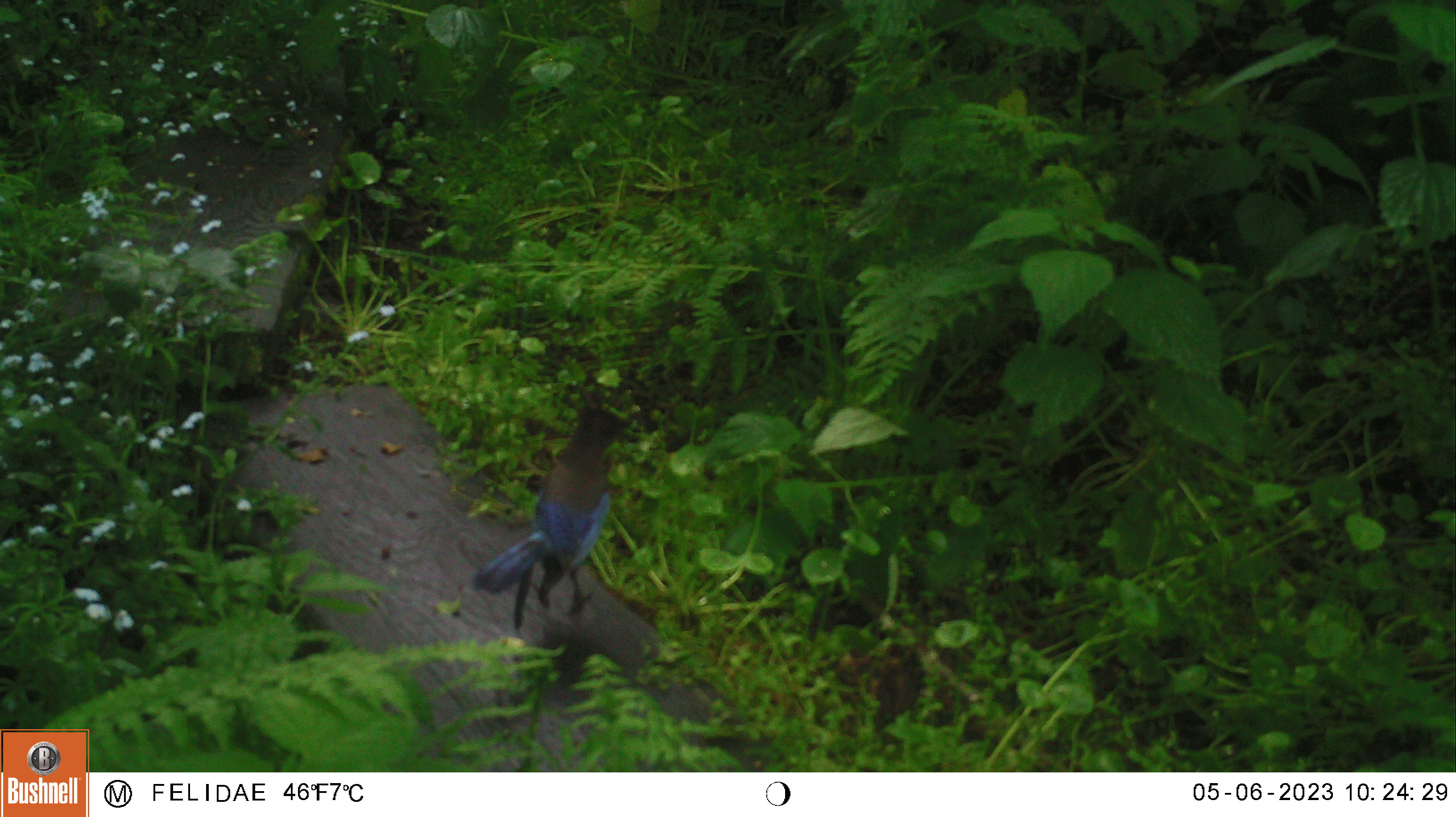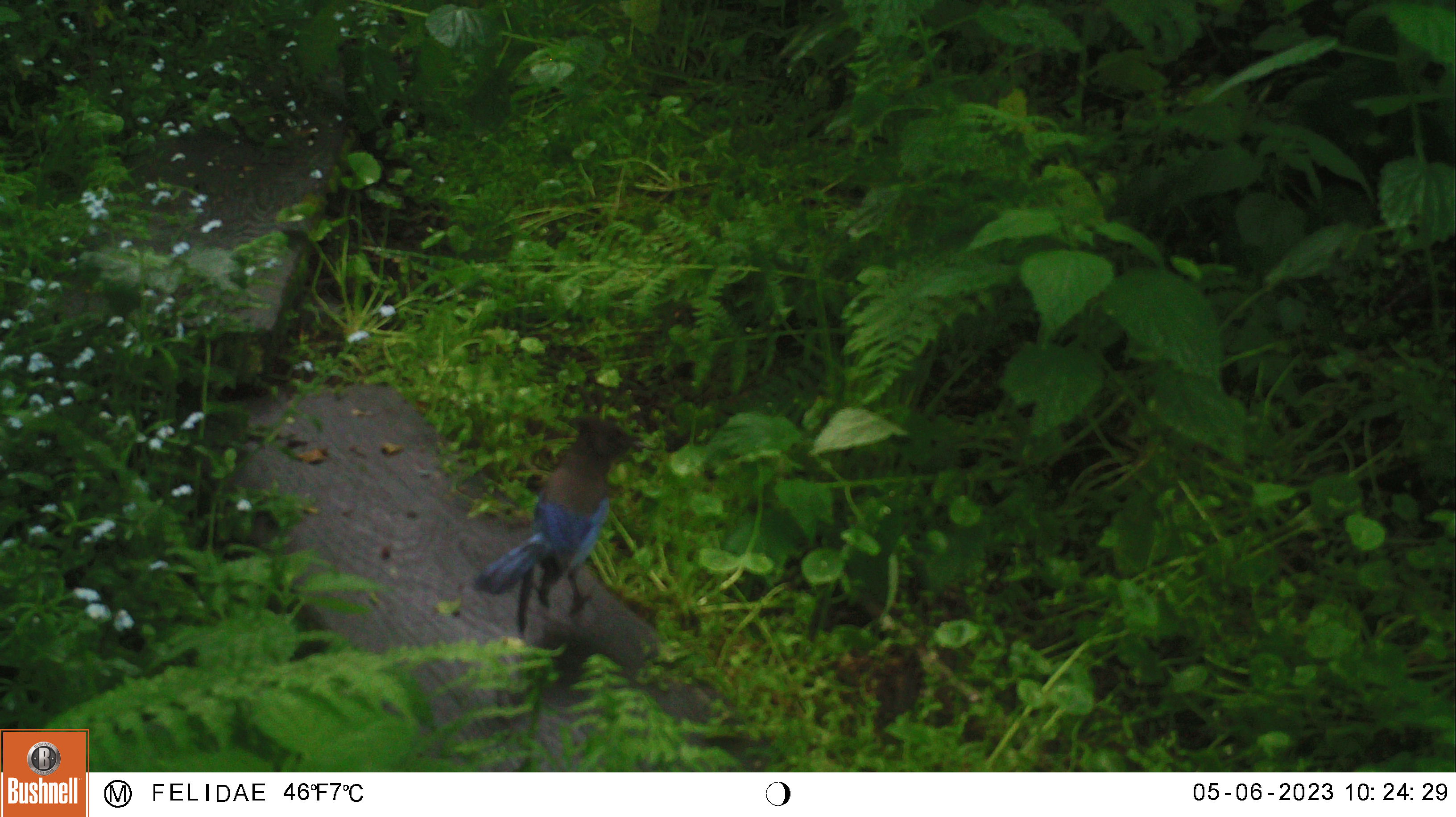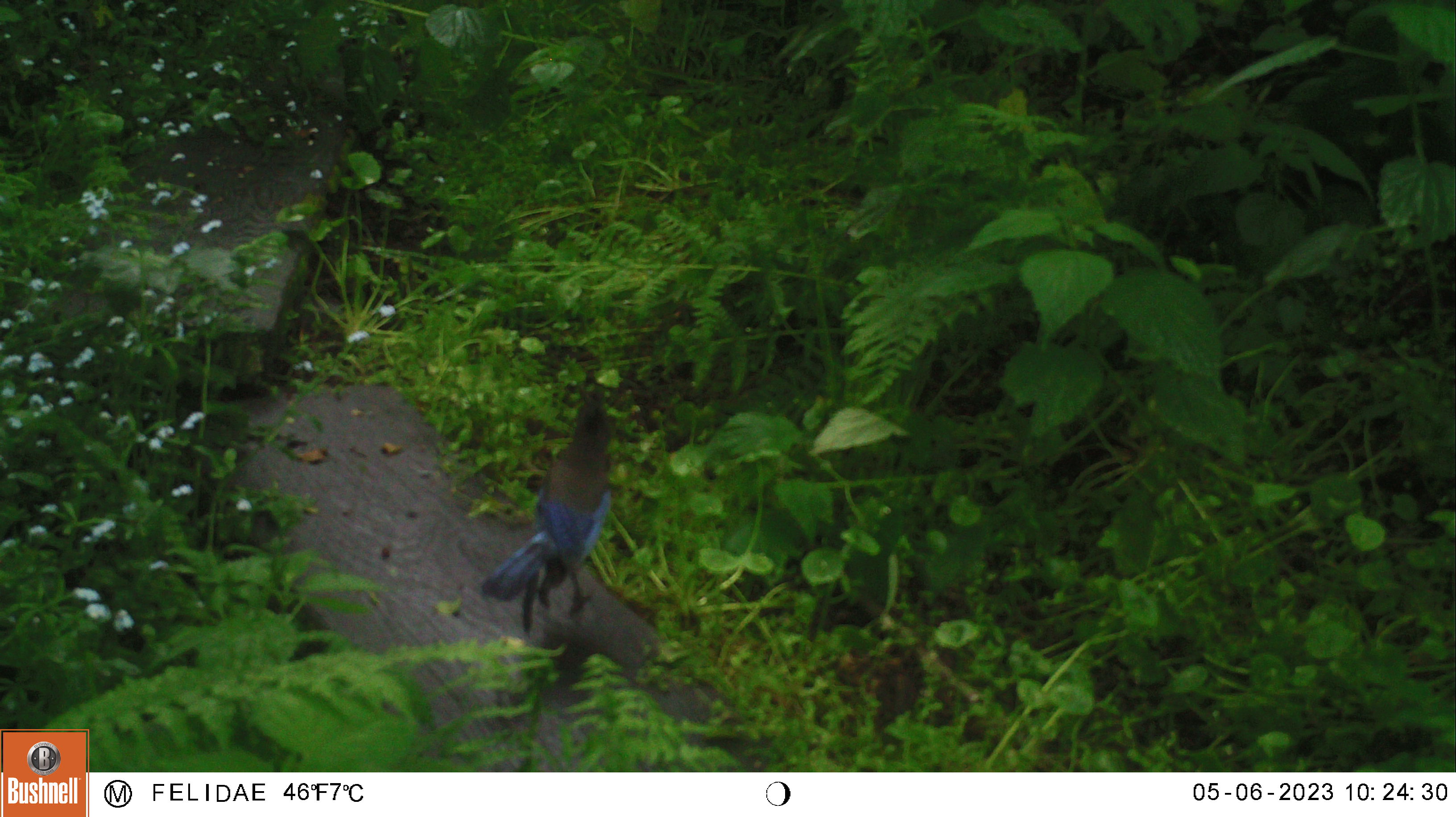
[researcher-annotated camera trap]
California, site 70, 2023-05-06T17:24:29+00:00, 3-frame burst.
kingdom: Animalia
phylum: Chordata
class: Aves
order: Passeriformes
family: Corvidae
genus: Cyanocitta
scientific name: Cyanocitta stelleri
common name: steller's jay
Steller's jay (Cyanocitta stelleri).